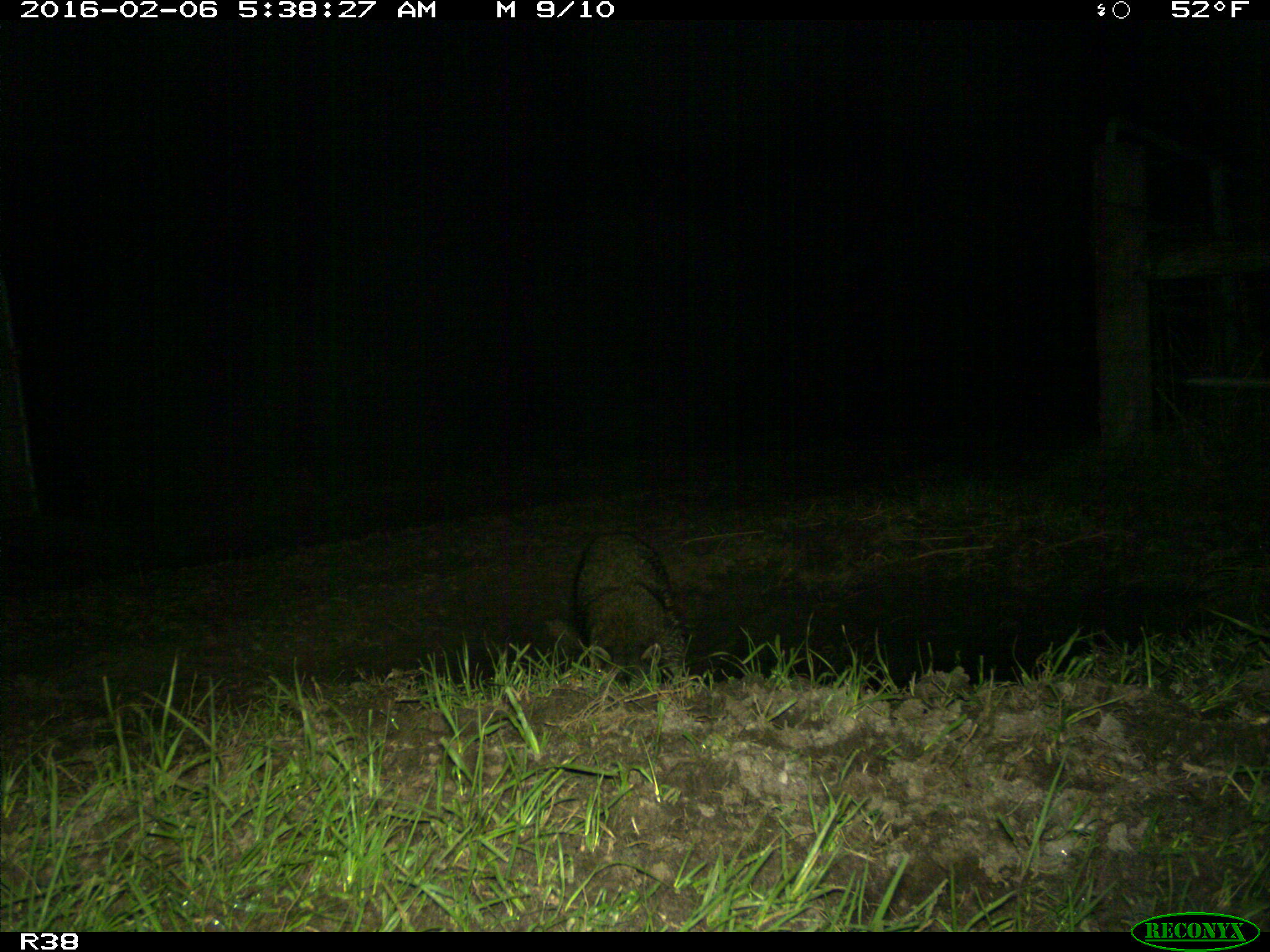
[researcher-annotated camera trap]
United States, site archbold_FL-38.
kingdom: Animalia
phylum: Chordata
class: Mammalia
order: Carnivora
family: Procyonidae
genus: Procyon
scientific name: Procyon lotor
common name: common raccoon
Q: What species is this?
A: Procyon lotor (common raccoon).